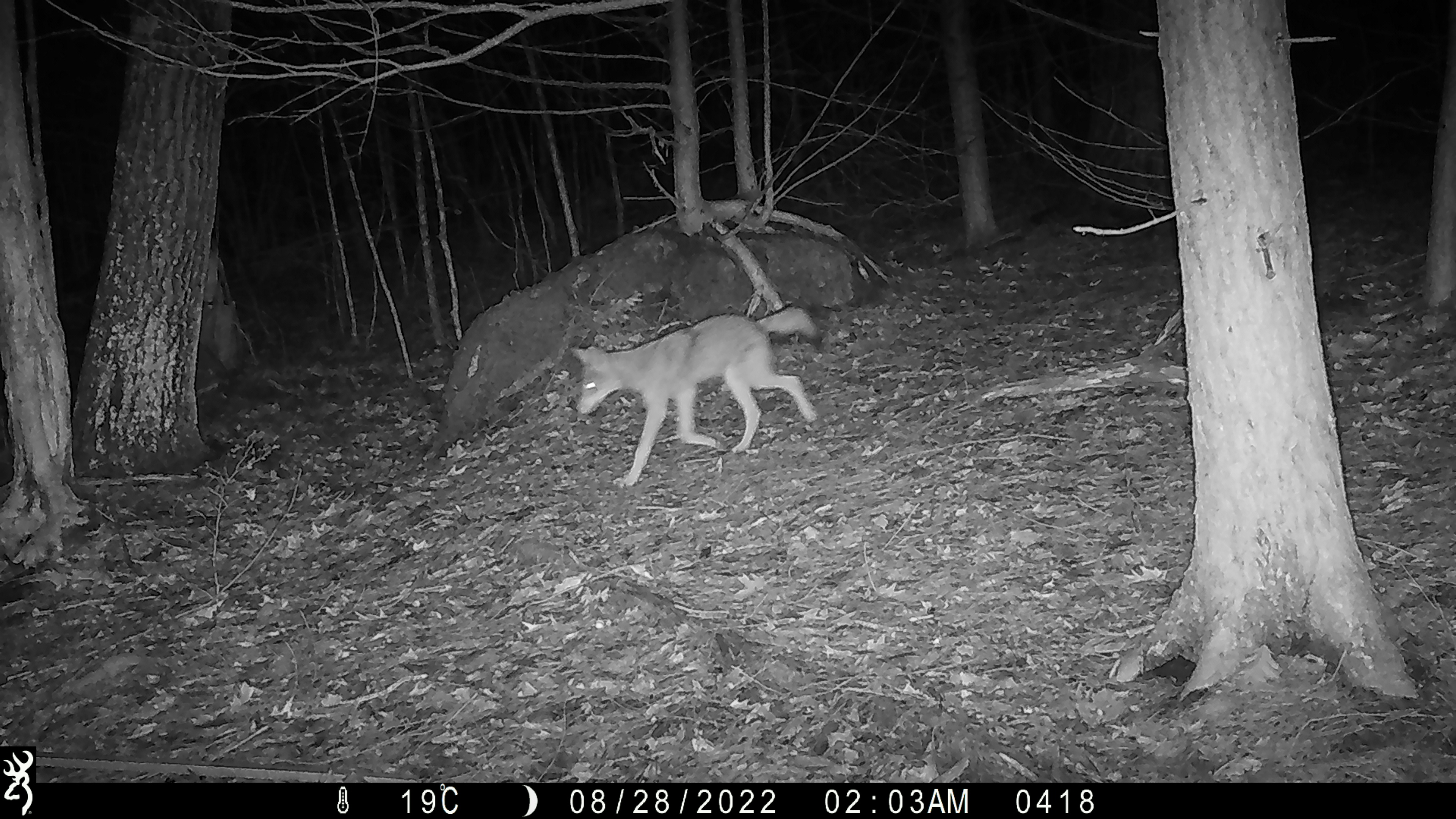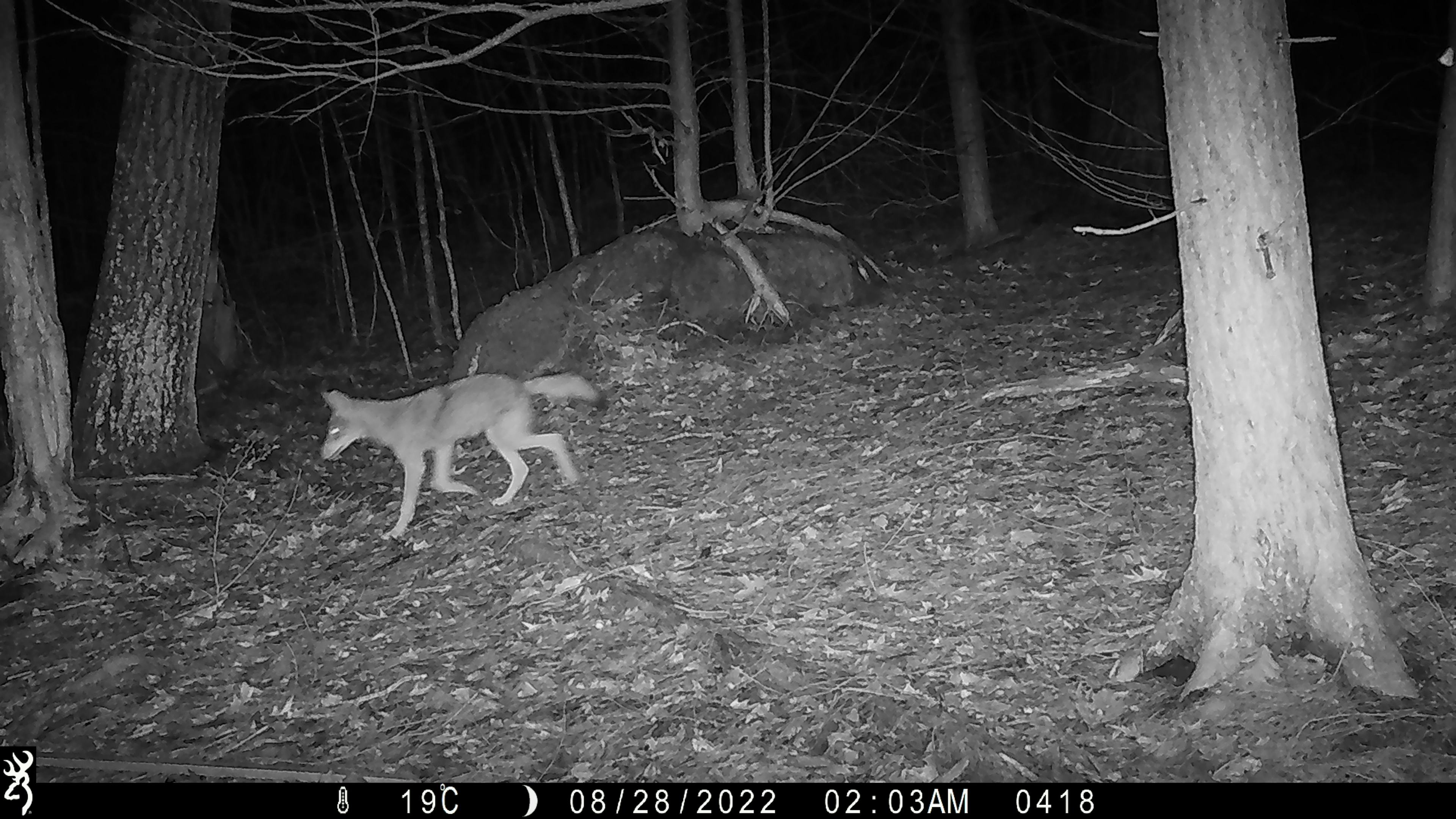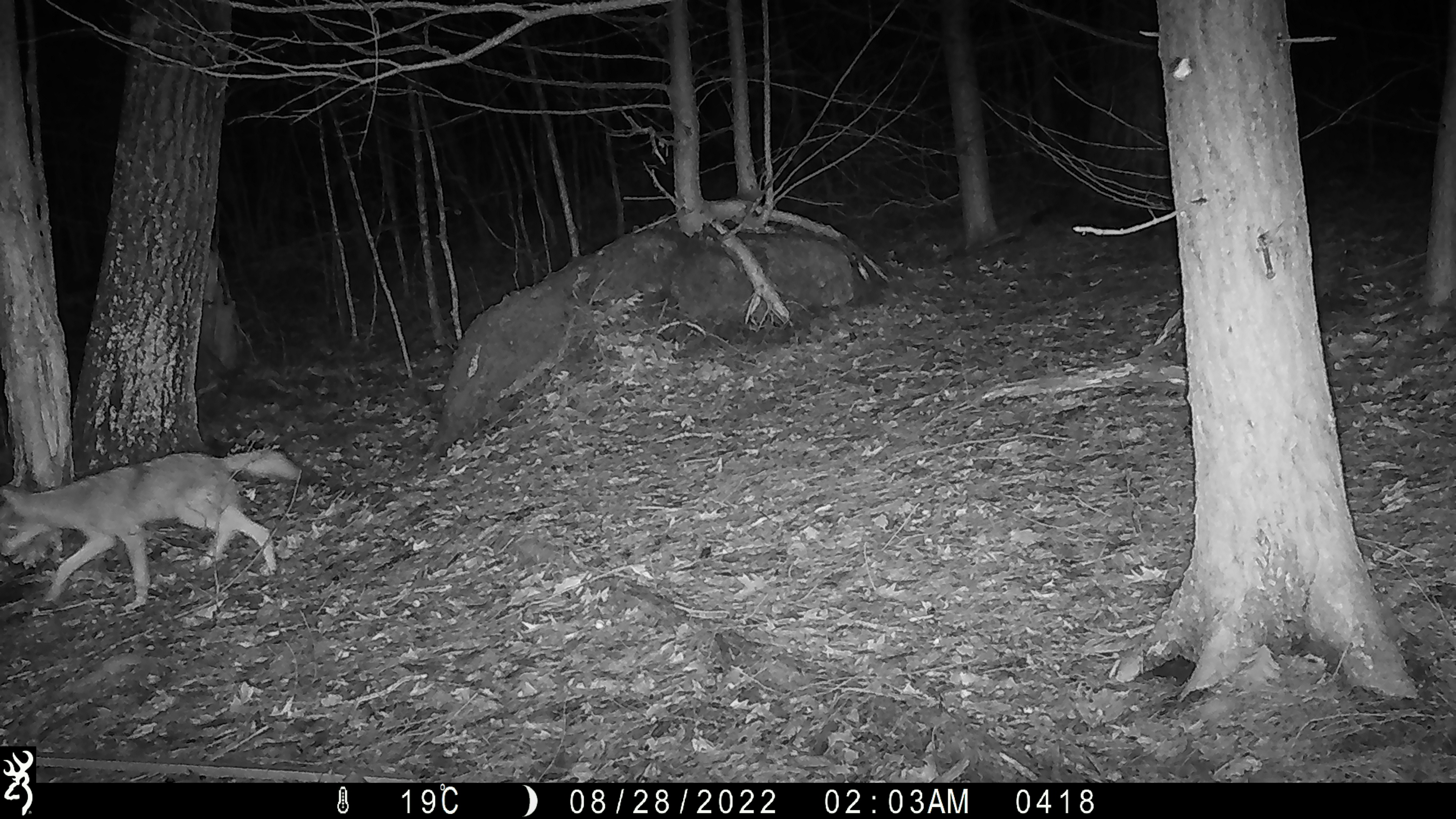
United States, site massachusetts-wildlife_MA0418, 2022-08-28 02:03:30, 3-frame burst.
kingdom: Animalia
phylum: Chordata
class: Mammalia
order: Carnivora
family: Canidae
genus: Canis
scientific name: Canis latrans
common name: coyote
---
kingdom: Animalia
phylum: Arthropoda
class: Insecta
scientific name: Insecta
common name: insect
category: insect sp.